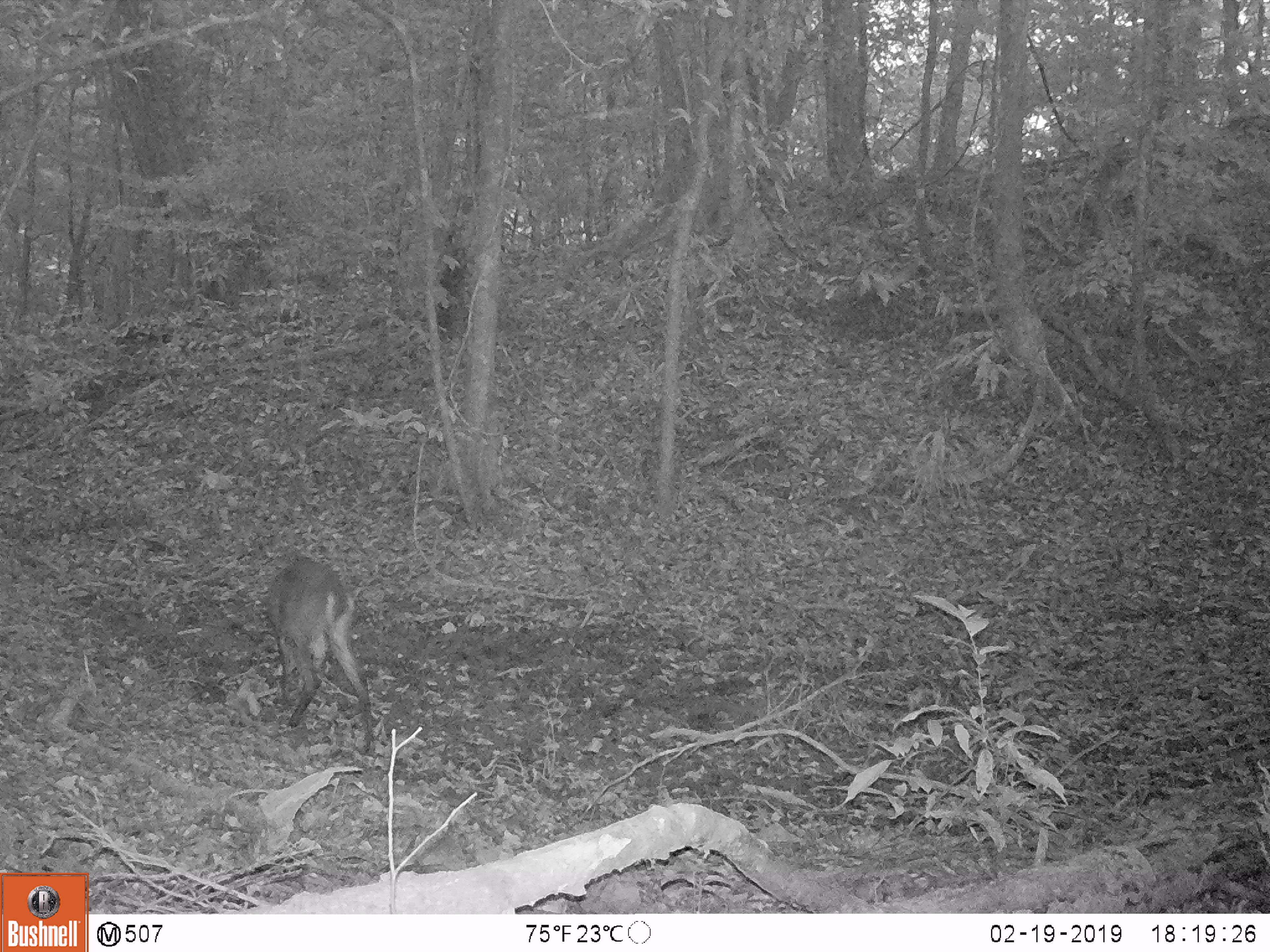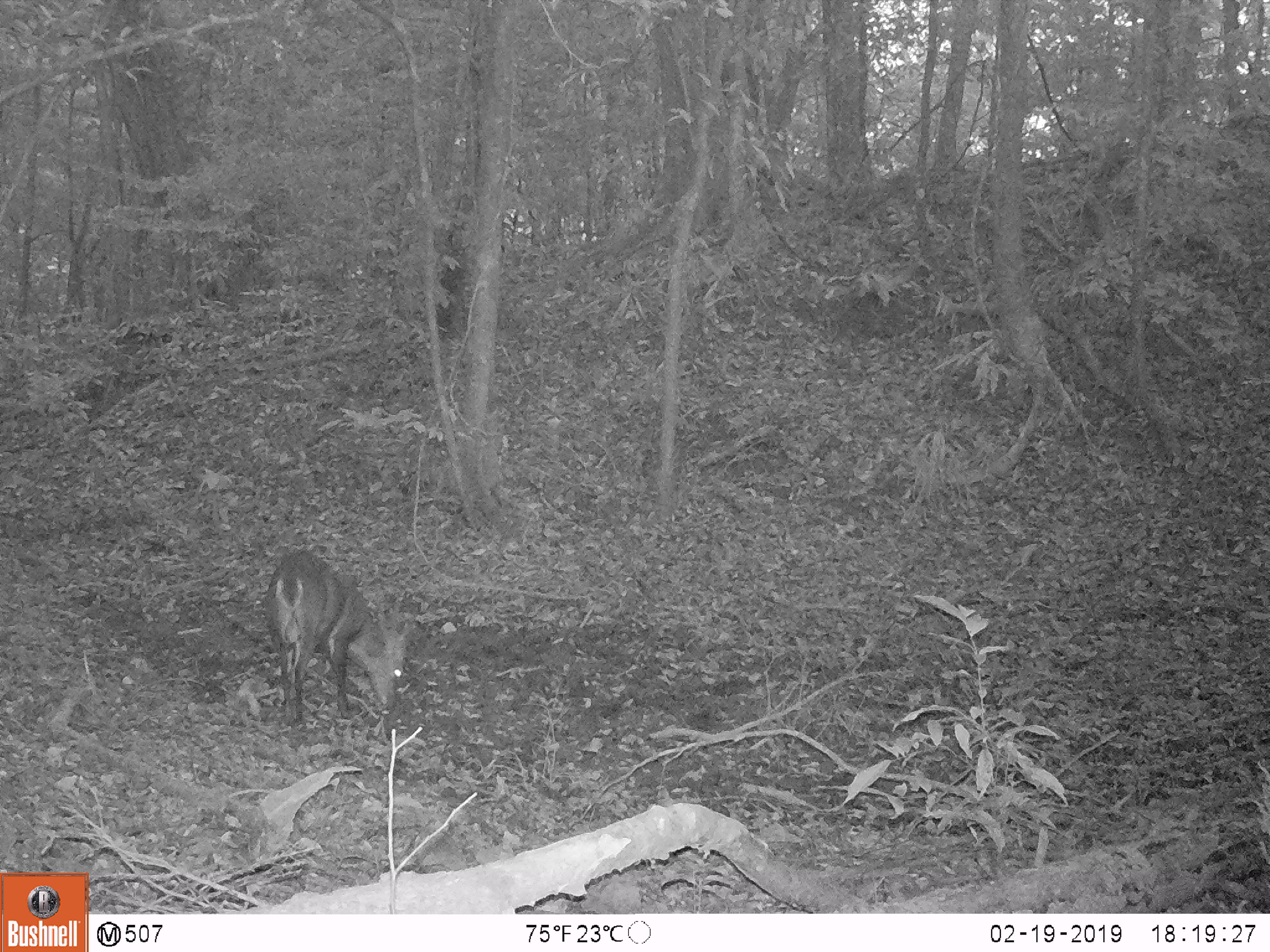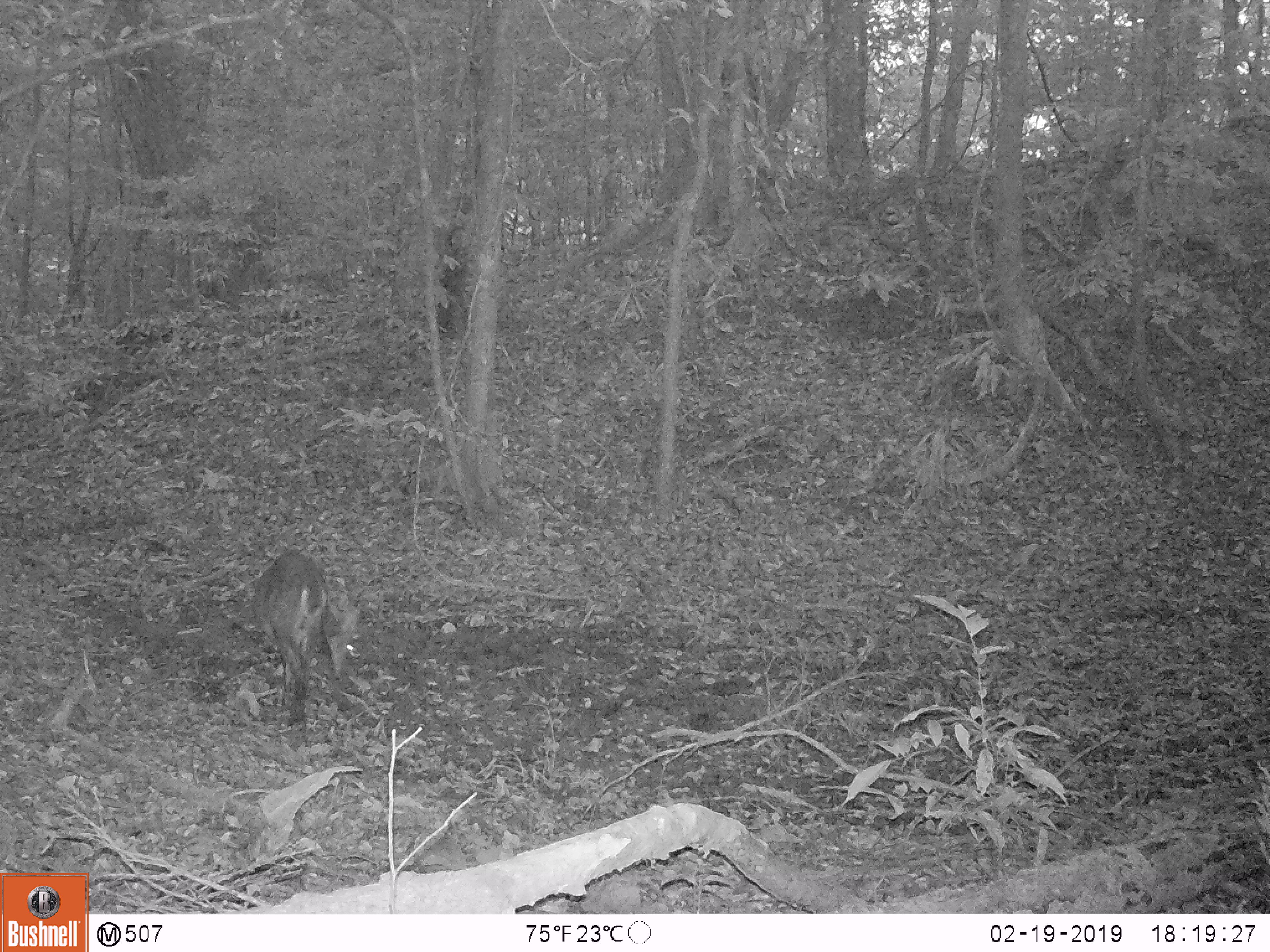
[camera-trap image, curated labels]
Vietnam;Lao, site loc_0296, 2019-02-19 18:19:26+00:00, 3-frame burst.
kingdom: Animalia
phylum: Chordata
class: Mammalia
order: Artiodactyla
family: Cervidae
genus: Muntiacus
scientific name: Muntiacus vuquangensis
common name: large-antlered muntjac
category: large antlered muntjac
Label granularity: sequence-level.